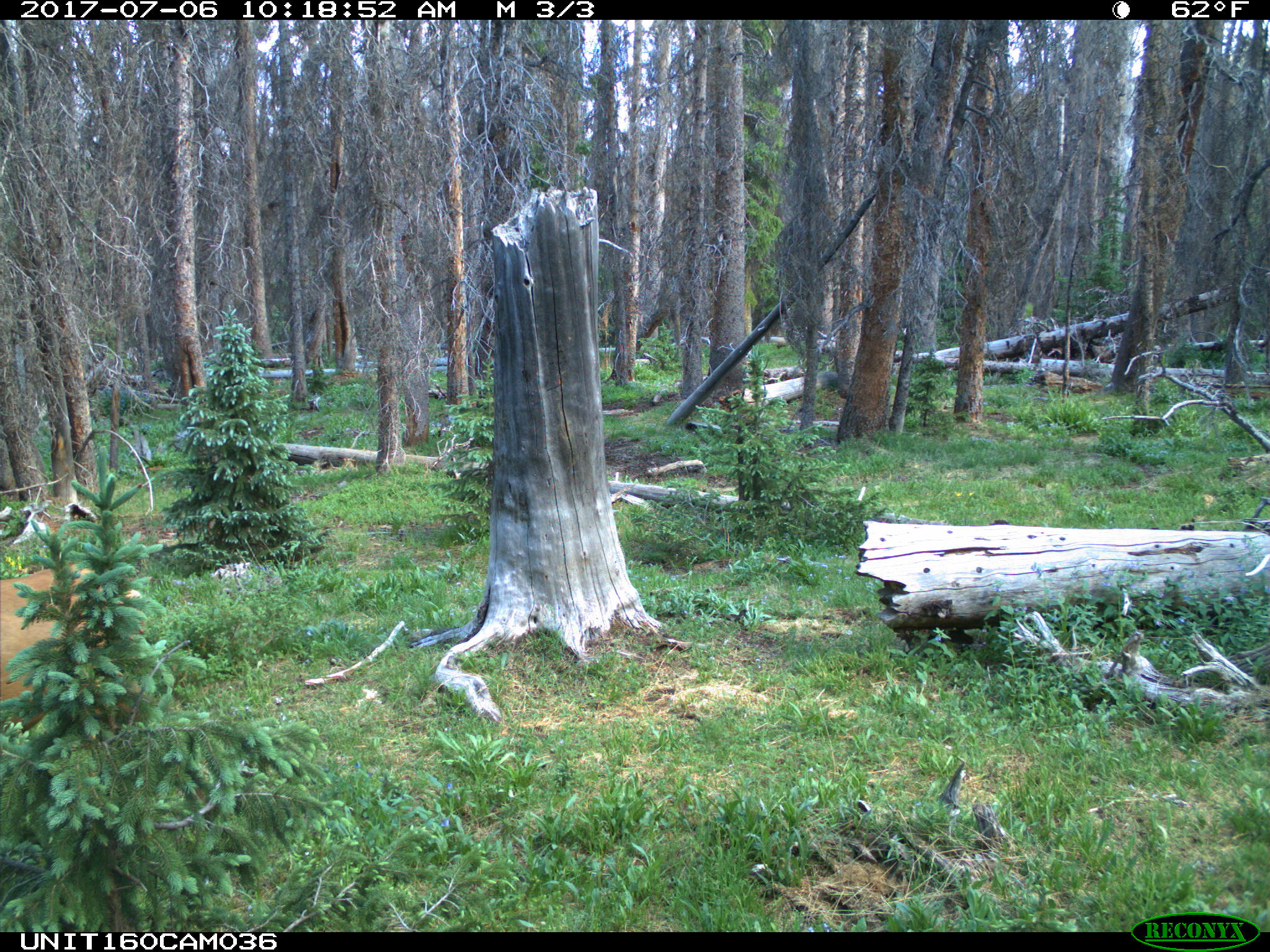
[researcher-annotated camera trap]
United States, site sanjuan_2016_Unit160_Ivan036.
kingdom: Animalia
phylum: Chordata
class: Mammalia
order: Artiodactyla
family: Cervidae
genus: Cervus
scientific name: Cervus elaphus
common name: red deer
Cervus elaphus (red deer).